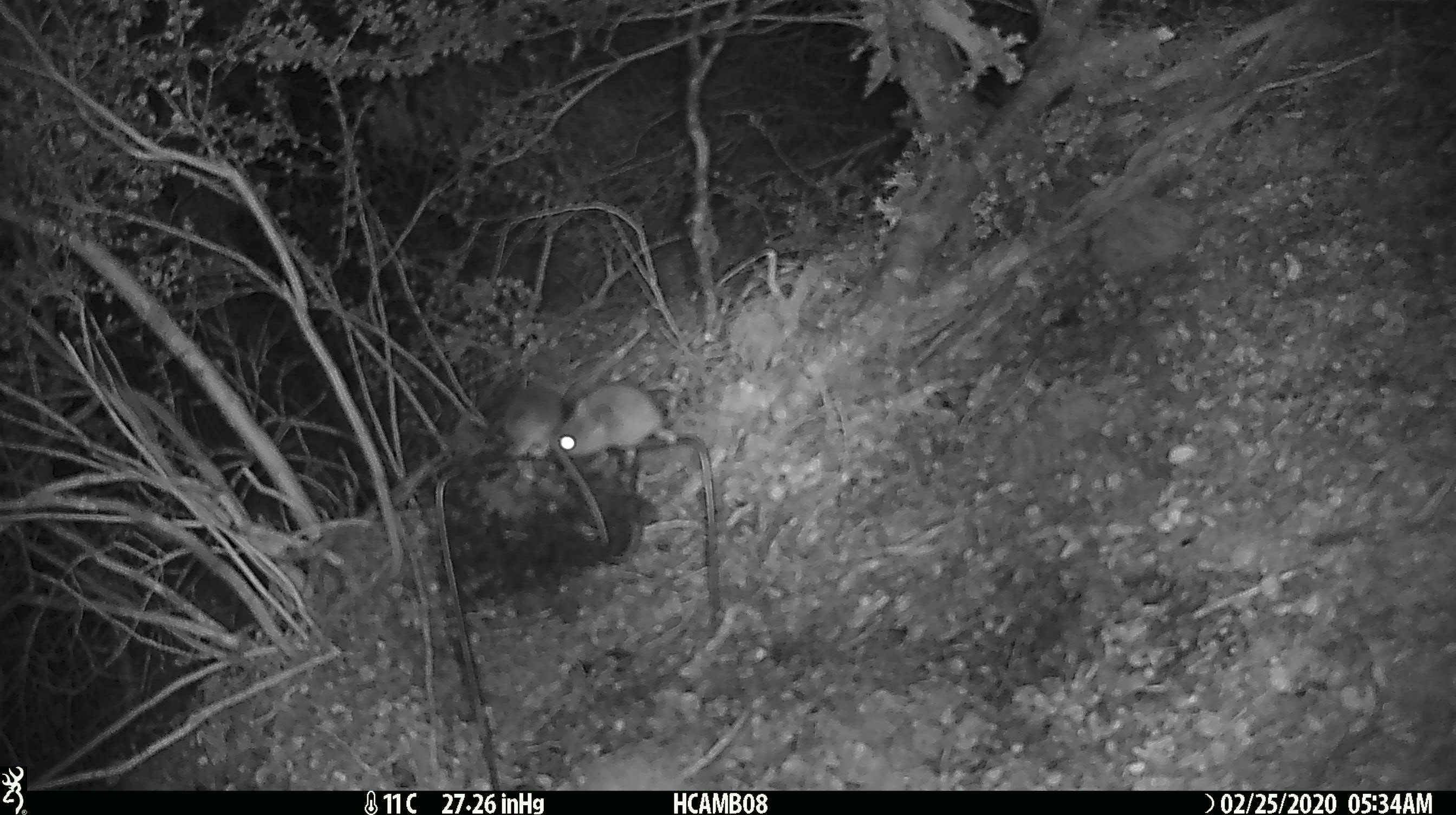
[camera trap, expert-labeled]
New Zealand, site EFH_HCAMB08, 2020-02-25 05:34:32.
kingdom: Animalia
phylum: Chordata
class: Mammalia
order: Rodentia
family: Muridae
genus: Mus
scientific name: Mus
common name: mouse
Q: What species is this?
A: Mouse (Mus).